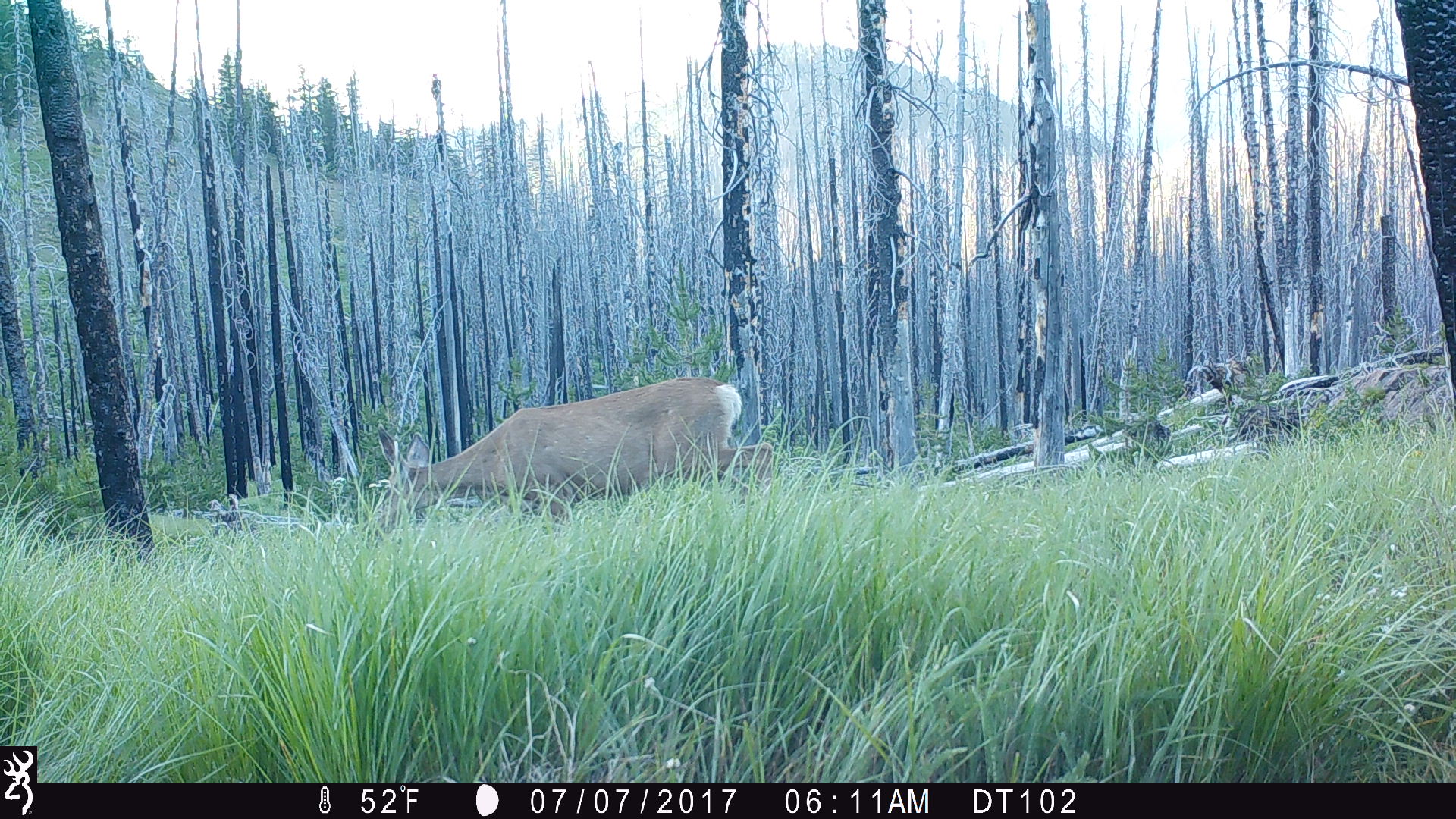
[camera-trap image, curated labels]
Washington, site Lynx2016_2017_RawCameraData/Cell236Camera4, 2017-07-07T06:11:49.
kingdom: Animalia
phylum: Chordata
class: Mammalia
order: Artiodactyla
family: Cervidae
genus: Odocoileus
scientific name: Odocoileus hemionus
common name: mule deer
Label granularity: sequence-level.